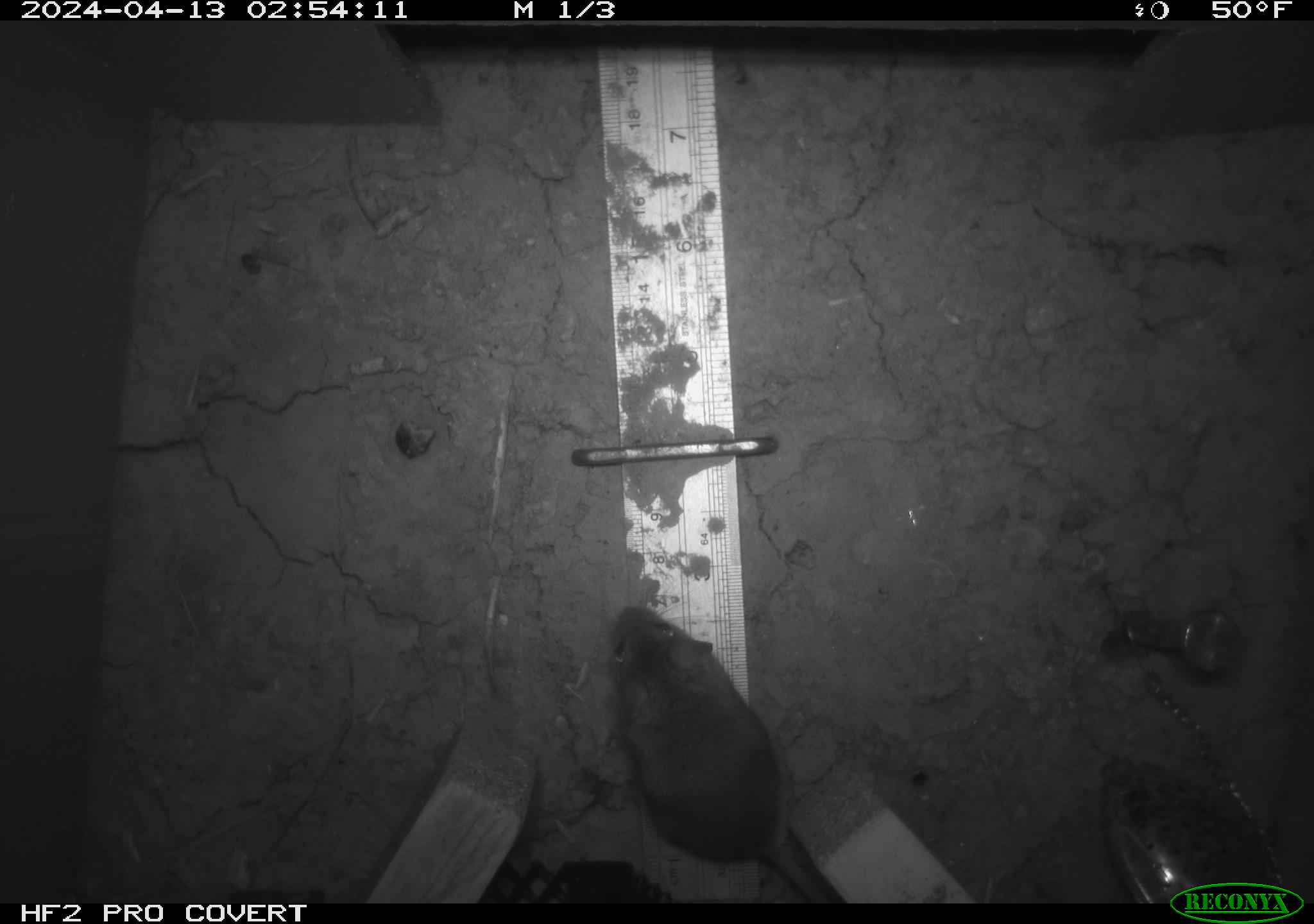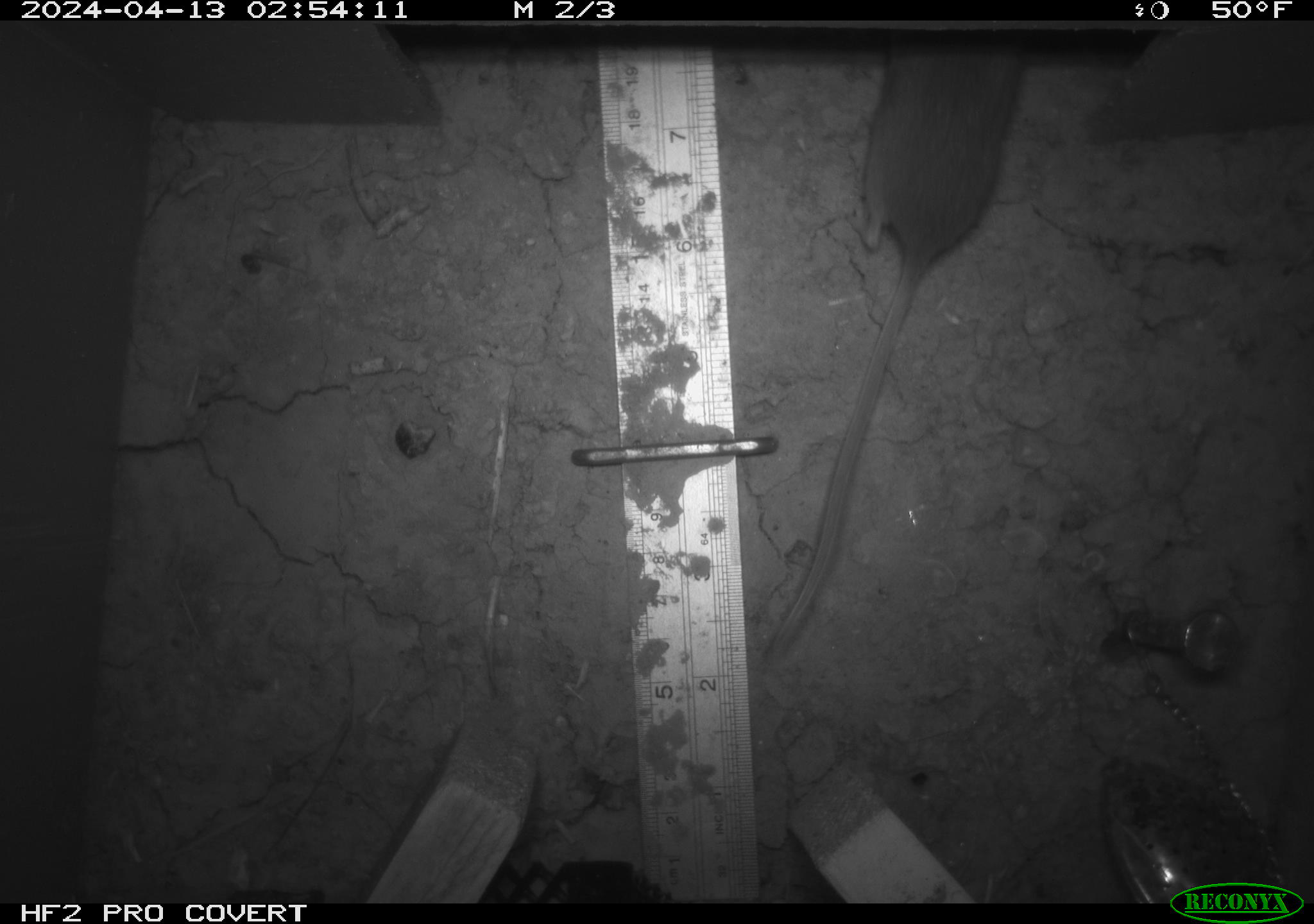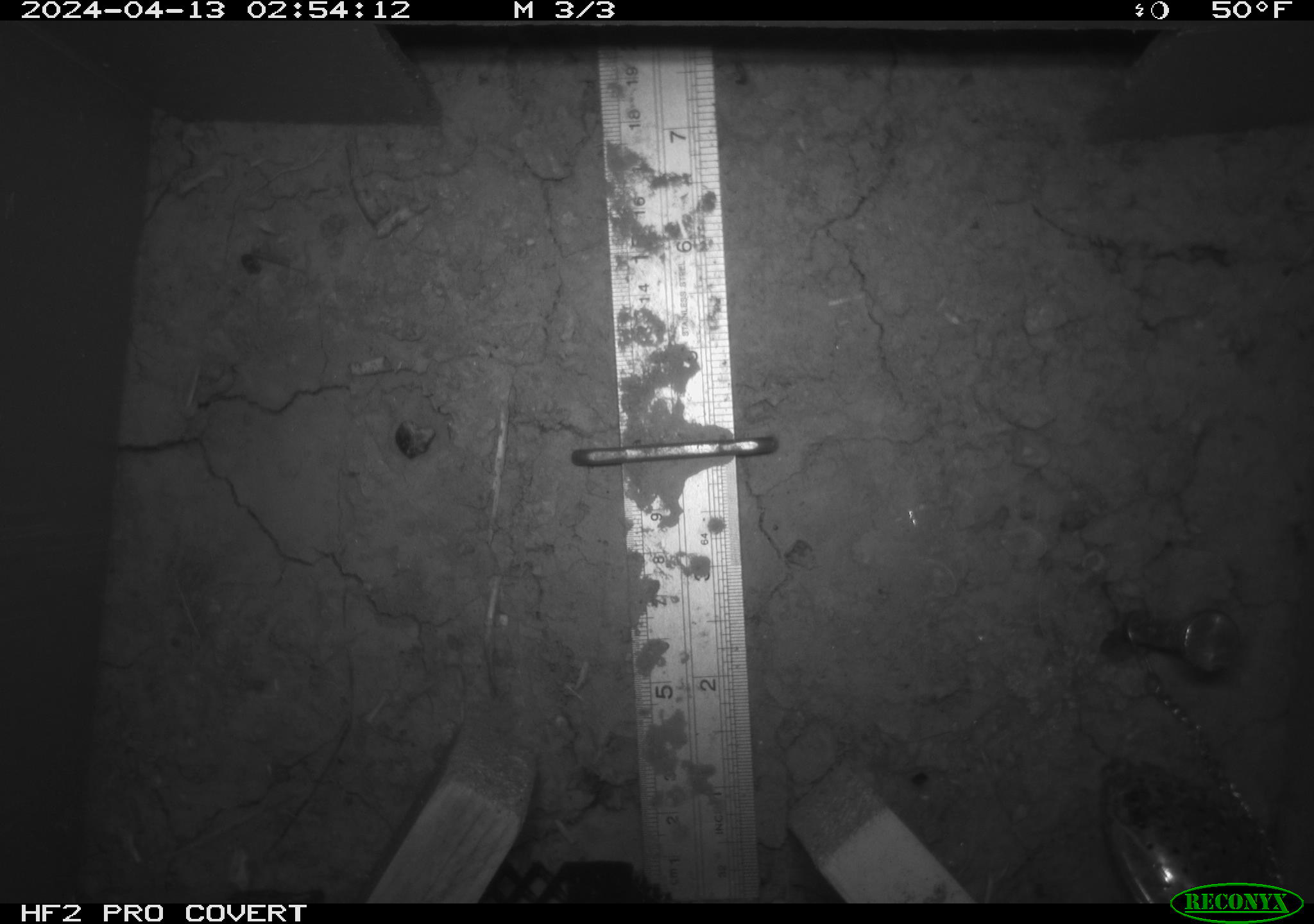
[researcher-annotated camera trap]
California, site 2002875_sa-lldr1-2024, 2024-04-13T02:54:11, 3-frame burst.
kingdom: Animalia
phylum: Chordata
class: Mammalia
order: Rodentia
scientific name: Rodentia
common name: rodent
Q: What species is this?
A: Rodent (Rodentia).